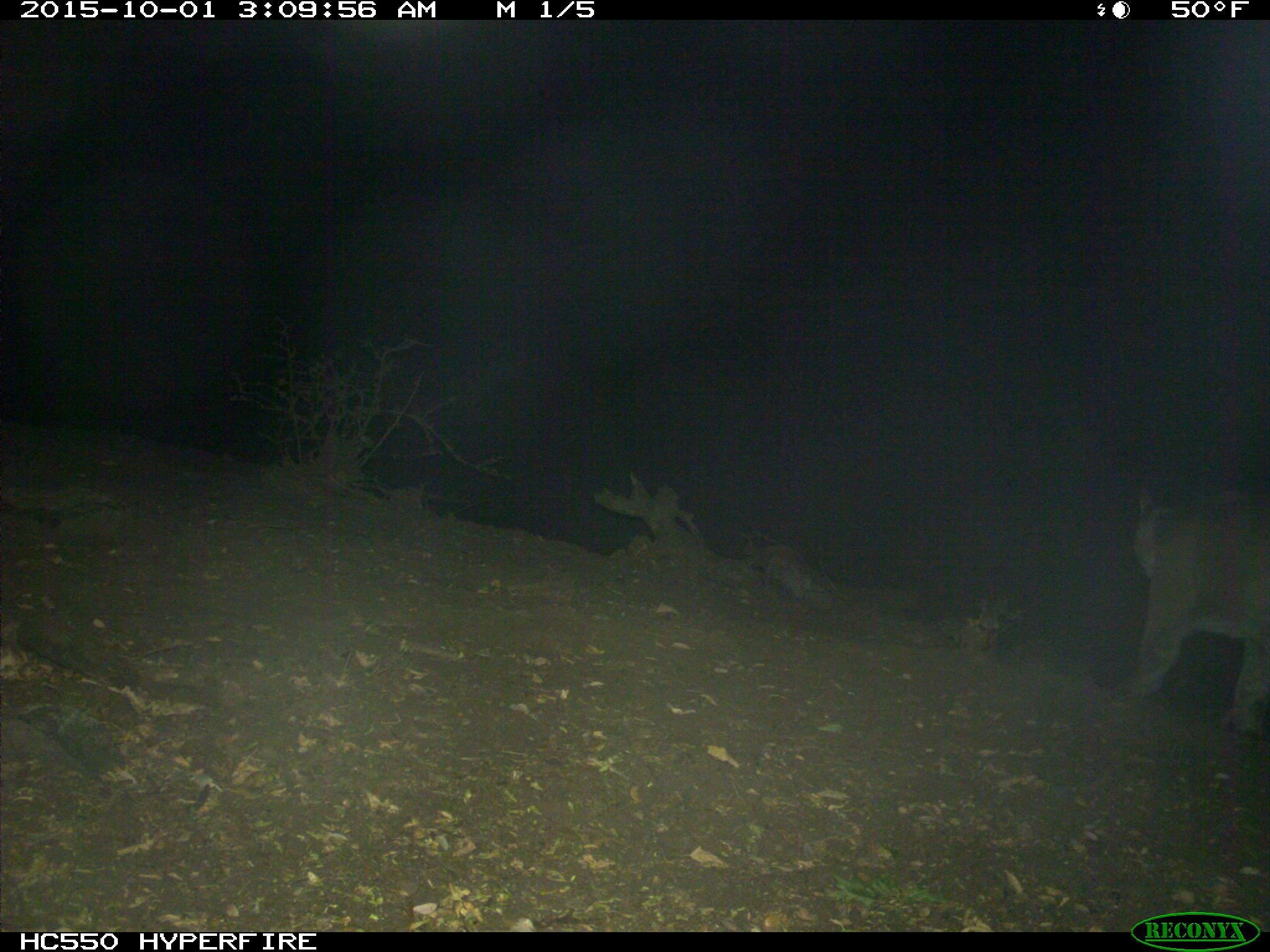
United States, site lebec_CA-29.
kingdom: Animalia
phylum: Chordata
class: Mammalia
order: Carnivora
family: Felidae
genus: Puma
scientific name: Puma concolor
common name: mountain lion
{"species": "Puma concolor (mountain lion)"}